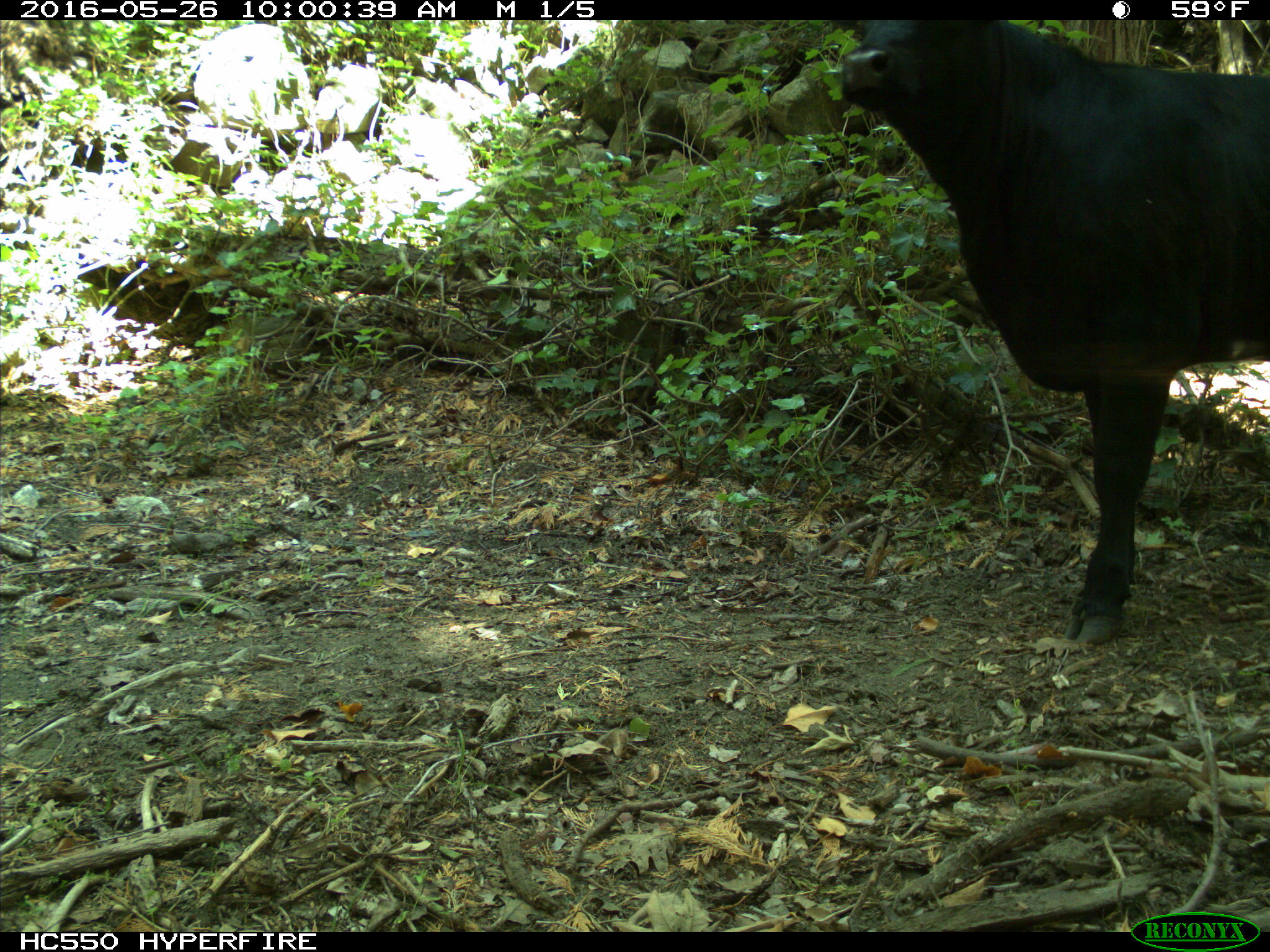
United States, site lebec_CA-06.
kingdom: Animalia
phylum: Chordata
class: Mammalia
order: Artiodactyla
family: Bovidae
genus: Bos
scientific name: Bos taurus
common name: domestic cow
Bos taurus (domestic cow).